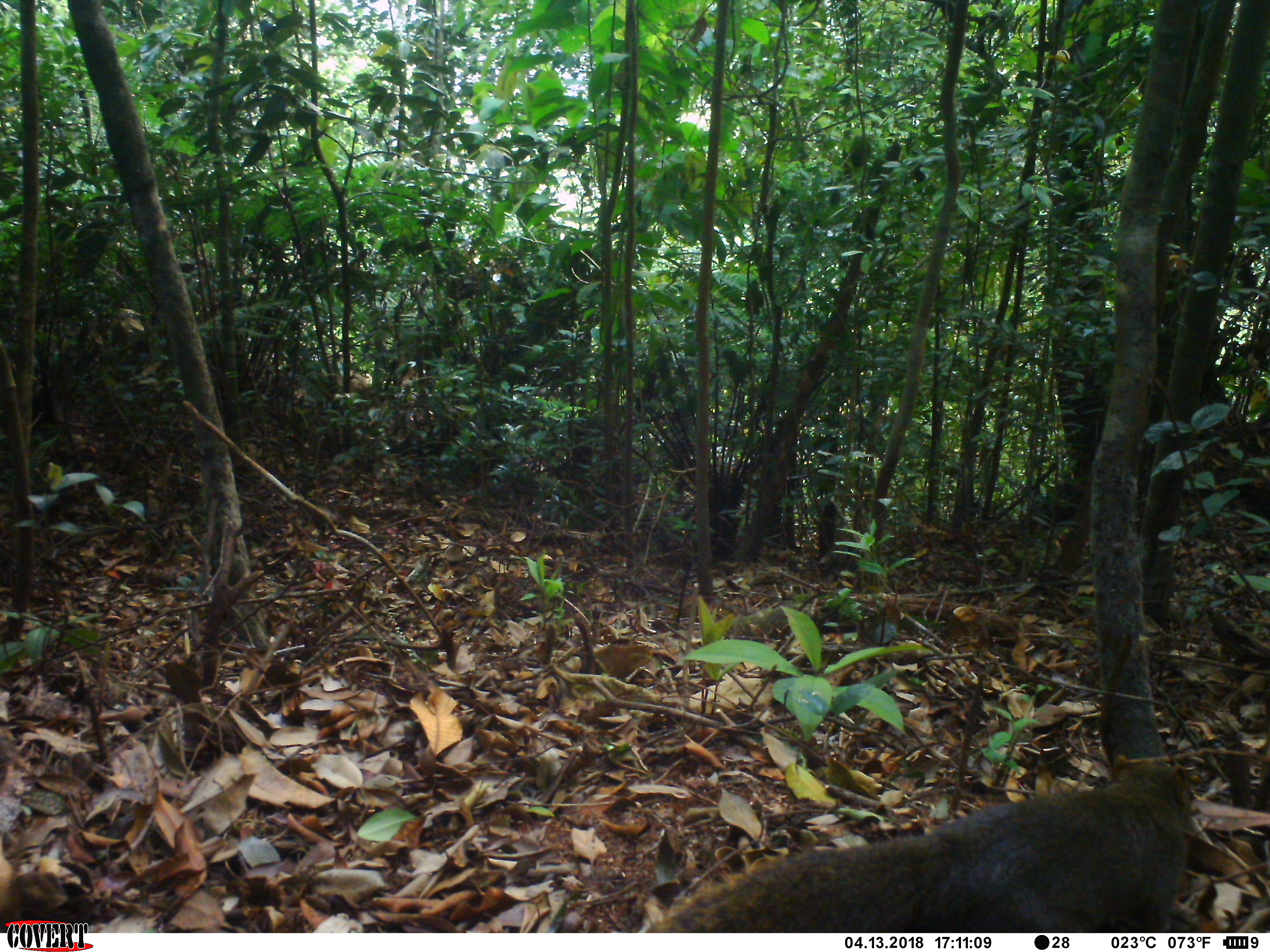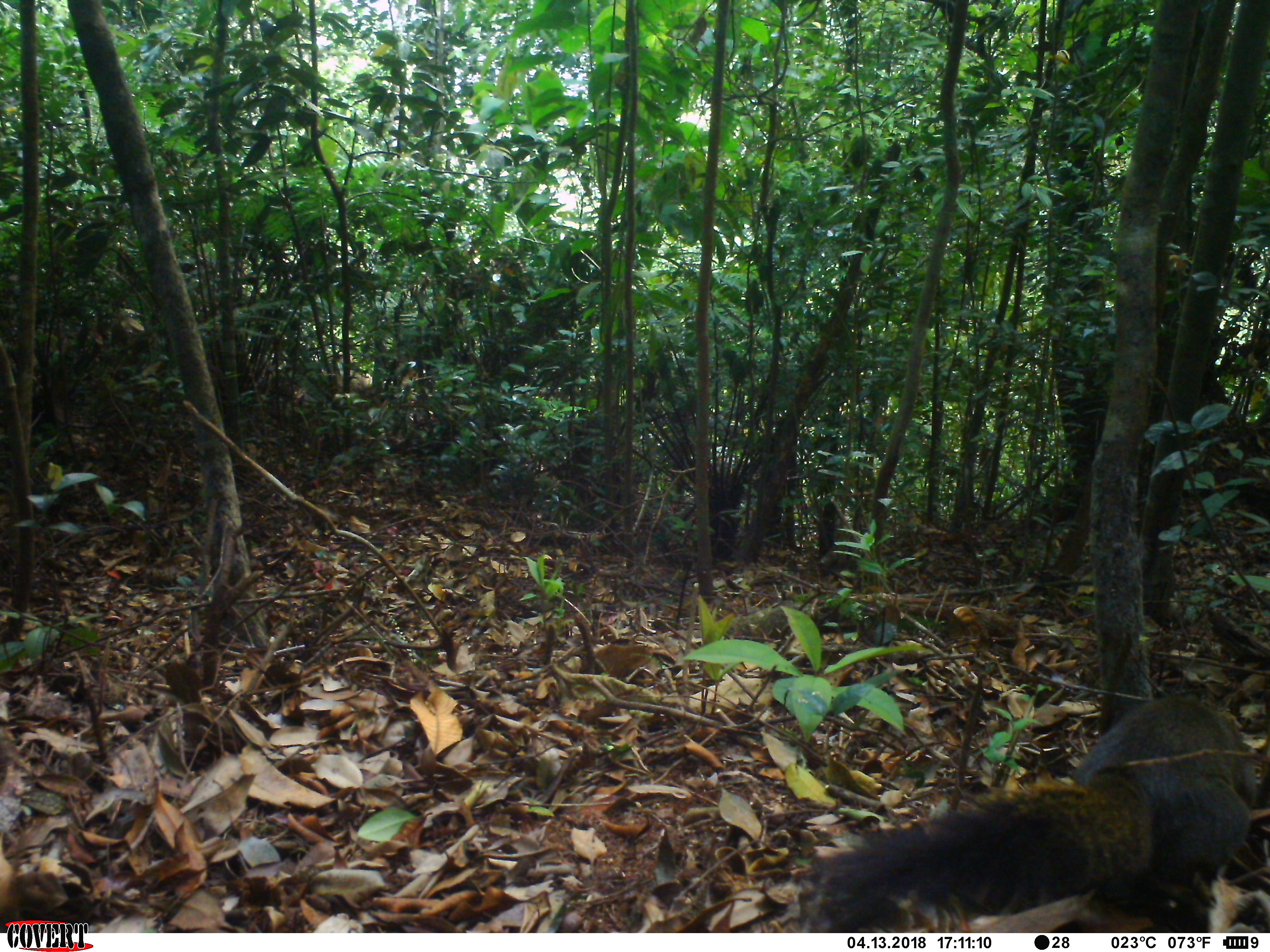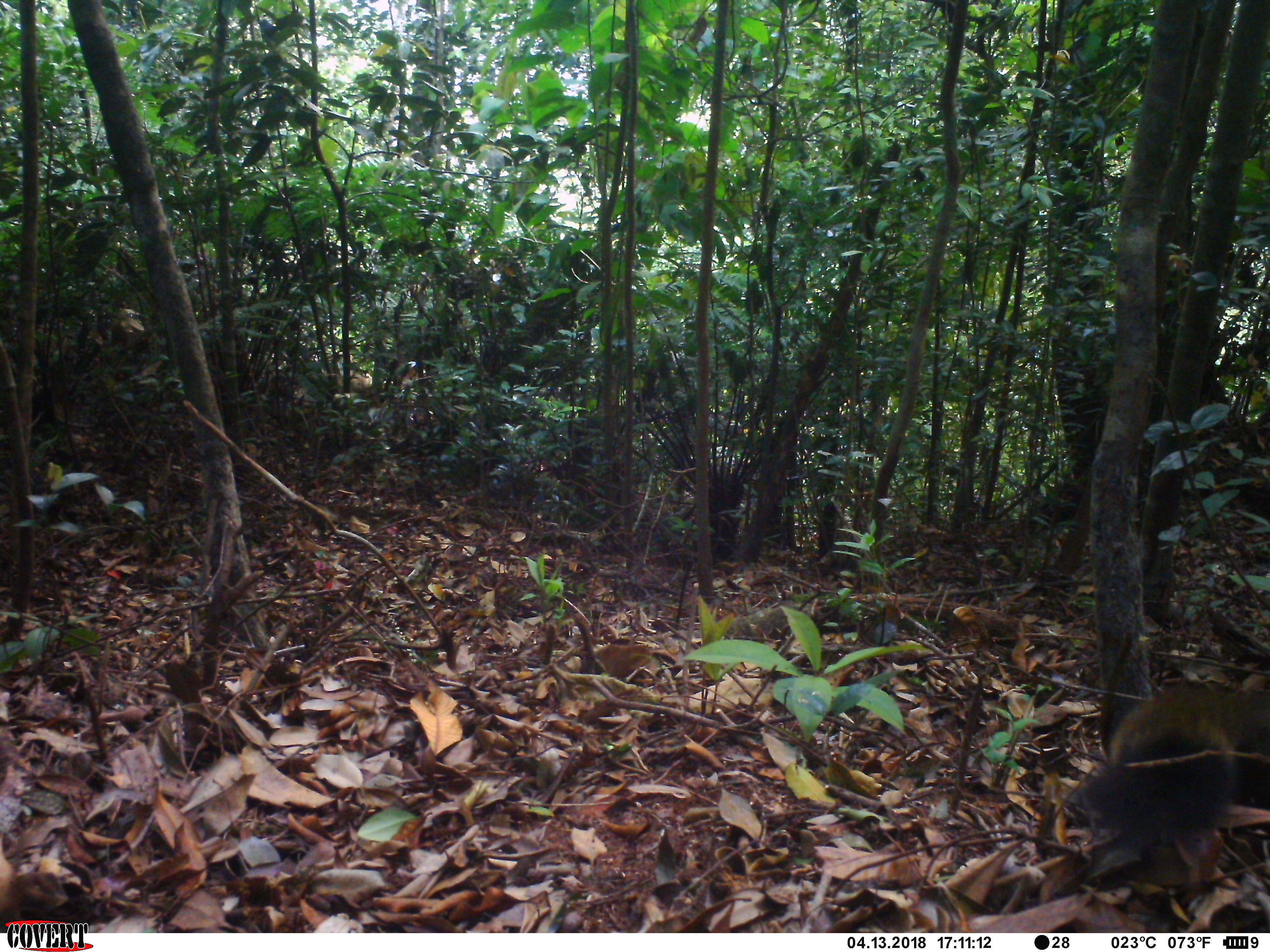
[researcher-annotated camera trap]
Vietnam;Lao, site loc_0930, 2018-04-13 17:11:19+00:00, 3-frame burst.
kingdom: Animalia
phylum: Chordata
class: Mammalia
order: Rodentia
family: Sciuridae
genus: Sciurus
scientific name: Sciurus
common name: squirrel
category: unidentified squirrel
Unidentified squirrel (squirrel) (Sciurus). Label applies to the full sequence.